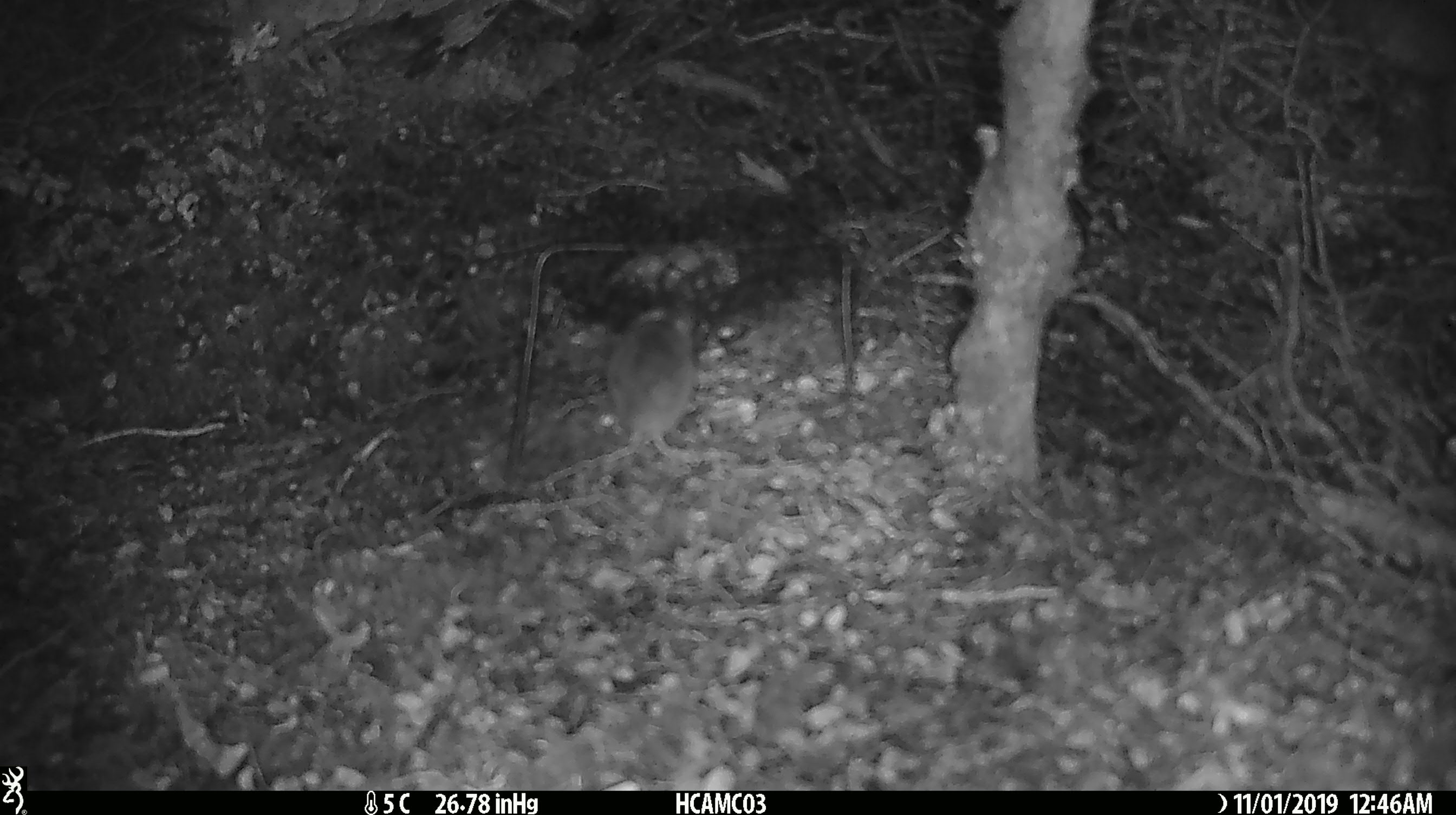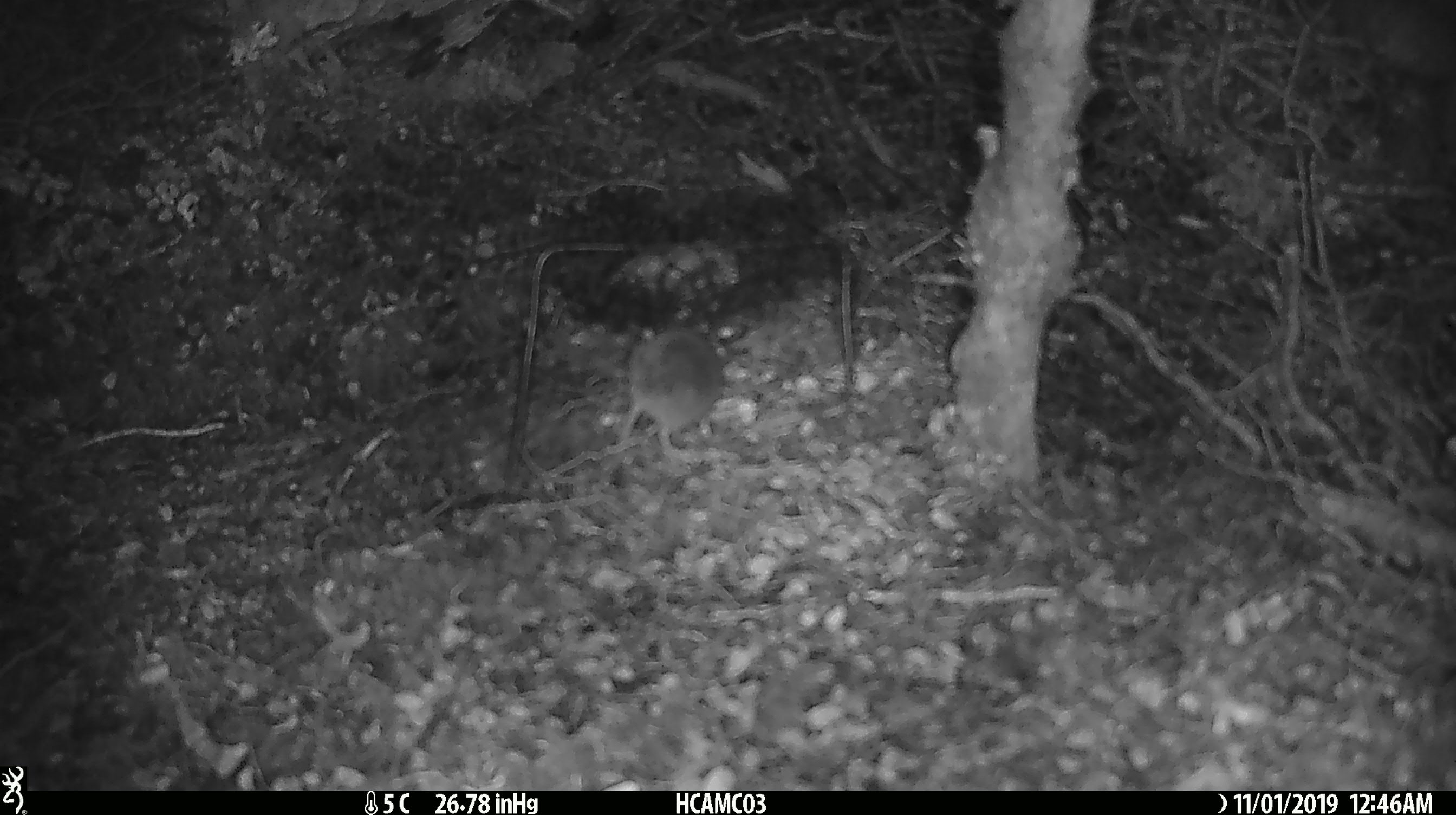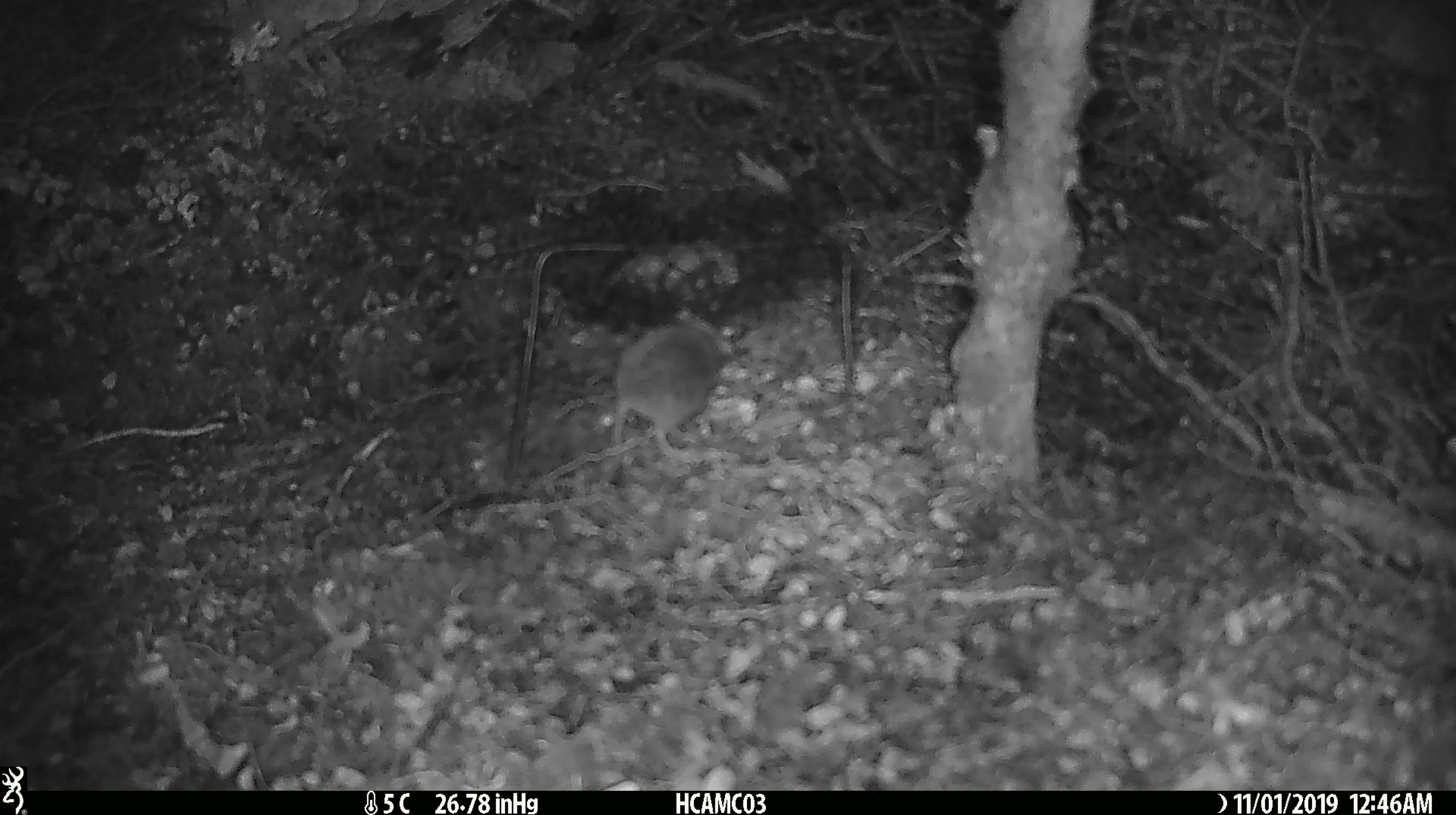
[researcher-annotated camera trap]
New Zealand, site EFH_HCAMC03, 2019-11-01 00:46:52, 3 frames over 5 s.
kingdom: Animalia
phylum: Chordata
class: Mammalia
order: Rodentia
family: Muridae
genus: Mus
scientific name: Mus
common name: mouse